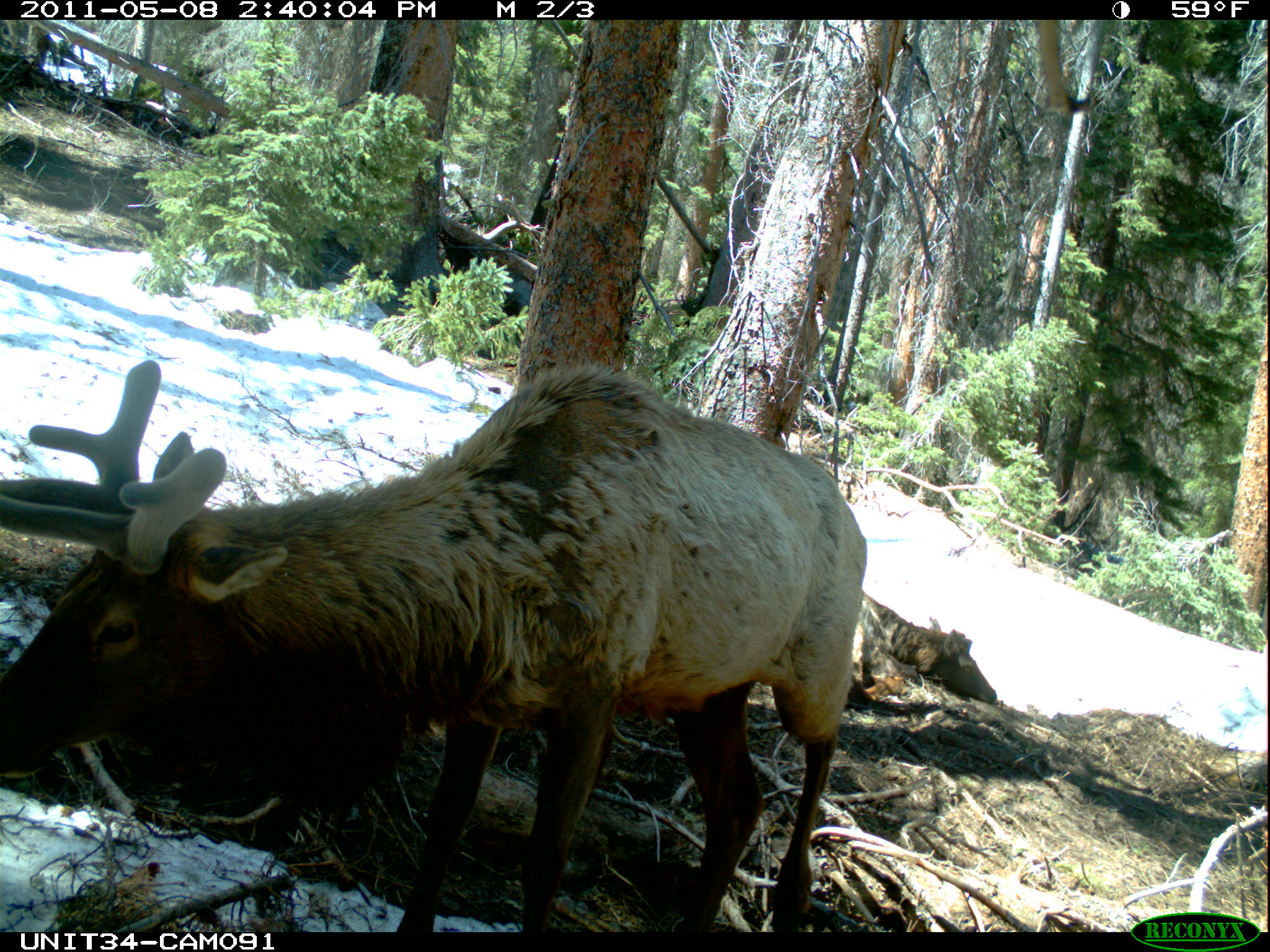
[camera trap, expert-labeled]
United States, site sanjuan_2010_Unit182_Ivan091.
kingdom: Animalia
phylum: Chordata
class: Mammalia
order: Artiodactyla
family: Cervidae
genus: Cervus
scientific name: Cervus elaphus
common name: red deer